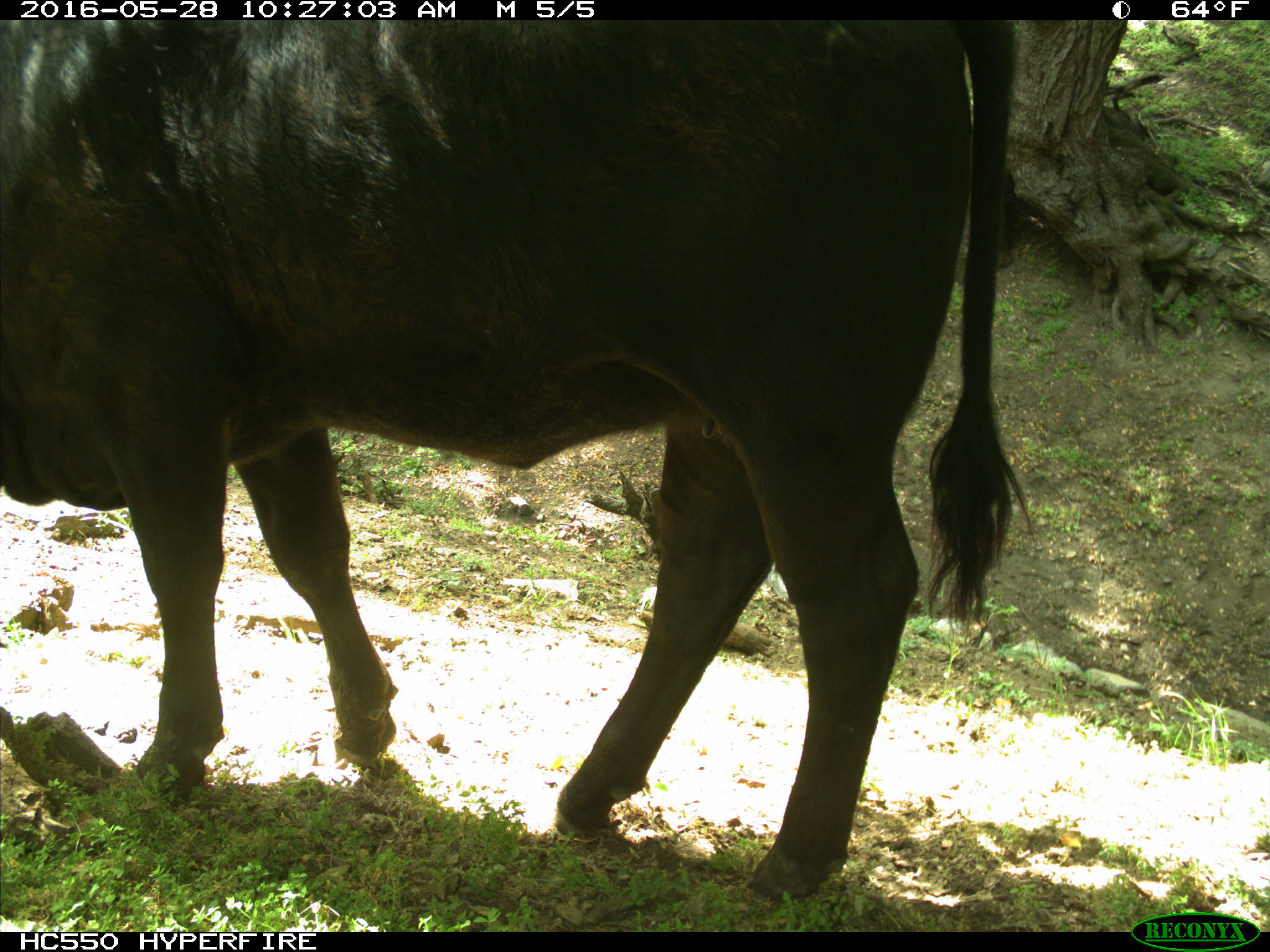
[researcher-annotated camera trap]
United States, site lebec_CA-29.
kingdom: Animalia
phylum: Chordata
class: Mammalia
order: Artiodactyla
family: Bovidae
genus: Bos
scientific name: Bos taurus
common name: domestic cow